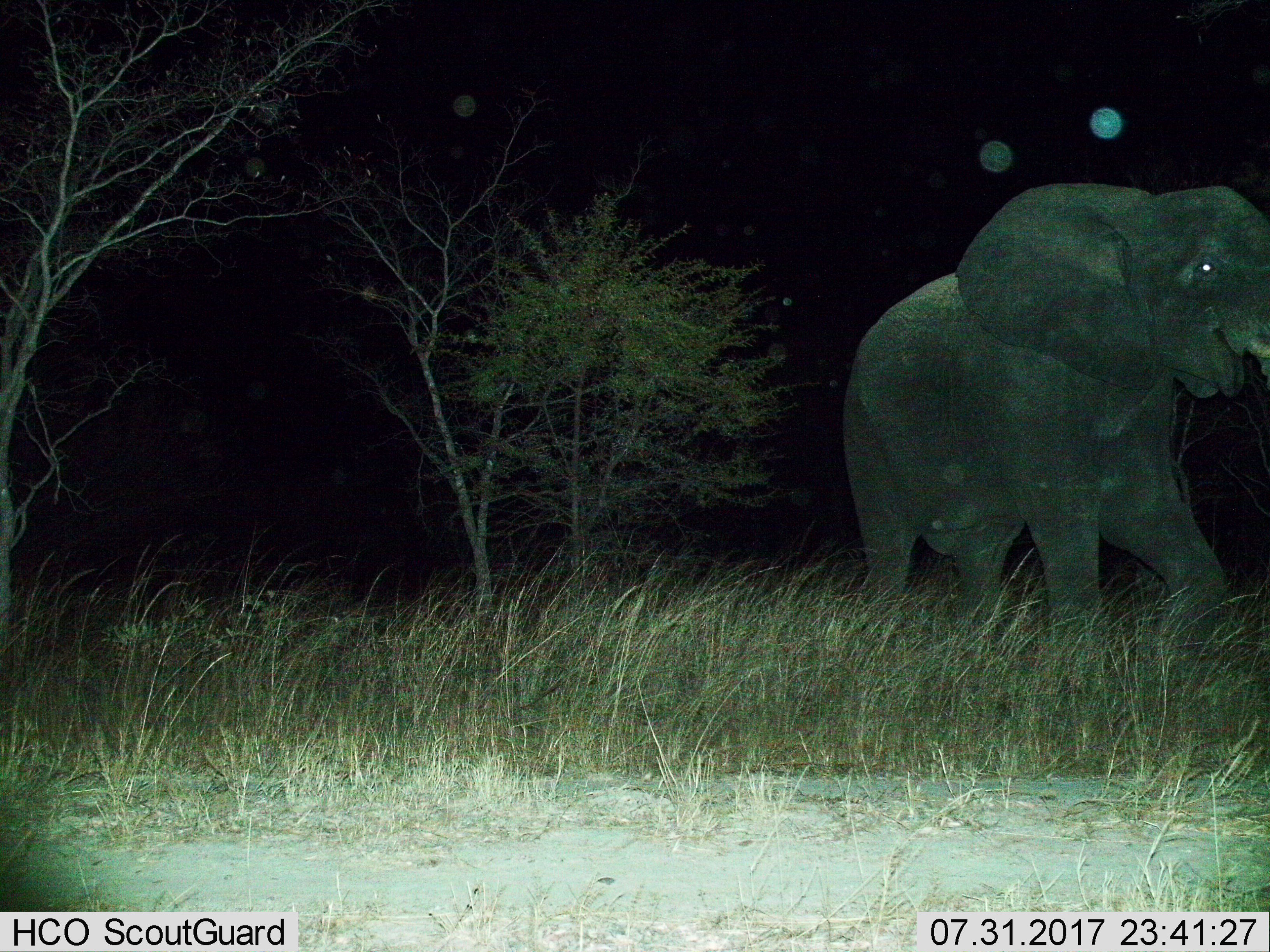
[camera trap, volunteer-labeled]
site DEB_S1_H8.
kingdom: Animalia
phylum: Chordata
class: Mammalia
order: Proboscidea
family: Elephantidae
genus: Loxodonta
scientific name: Loxodonta africana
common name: african bush elephant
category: elephant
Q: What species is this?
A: Elephant (african bush elephant) (Loxodonta africana).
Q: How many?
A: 1.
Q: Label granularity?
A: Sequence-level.